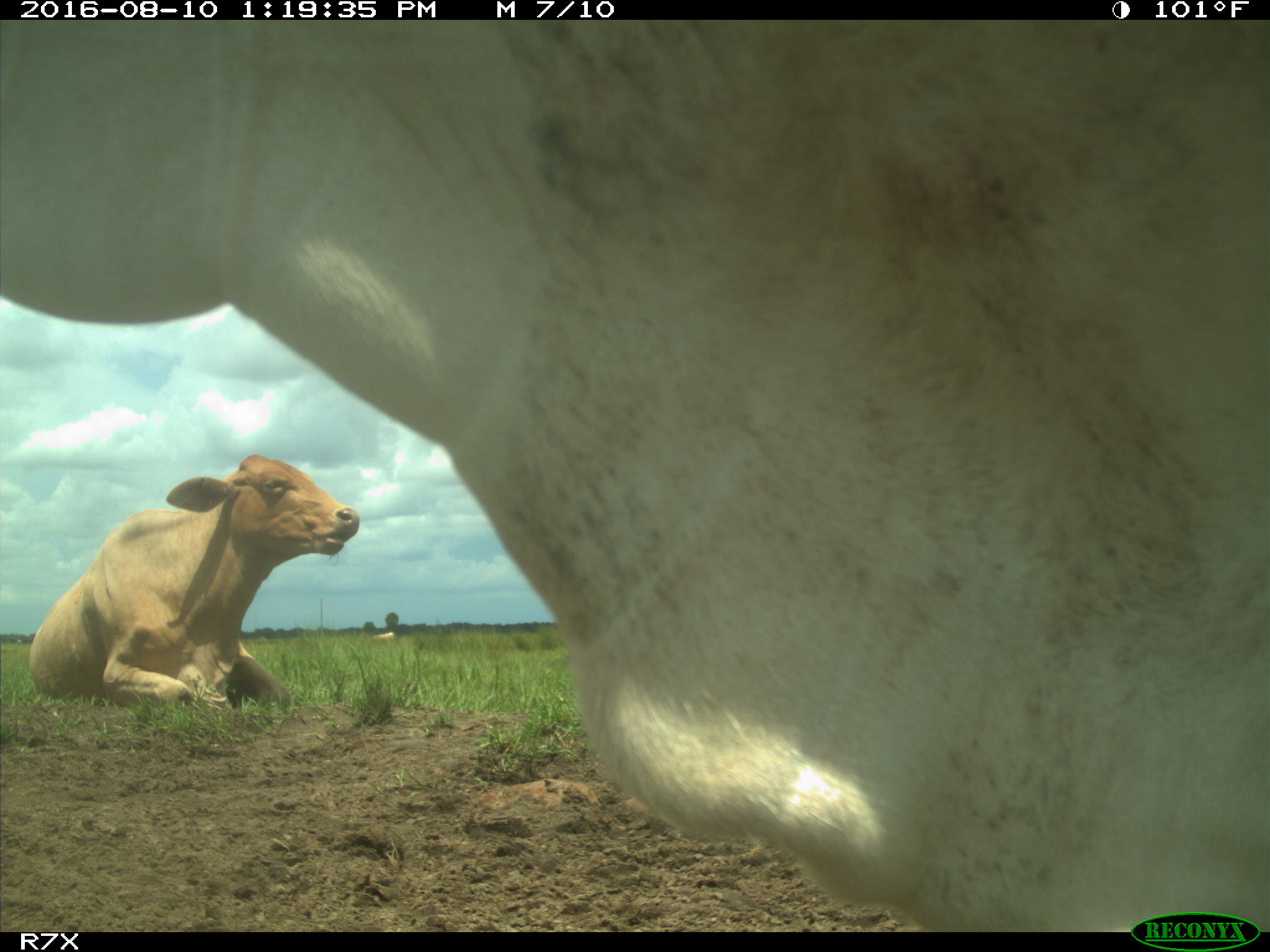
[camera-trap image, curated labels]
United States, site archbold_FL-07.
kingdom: Animalia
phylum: Chordata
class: Mammalia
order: Artiodactyla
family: Bovidae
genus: Bos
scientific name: Bos taurus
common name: domestic cow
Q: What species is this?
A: Bos taurus (domestic cow).